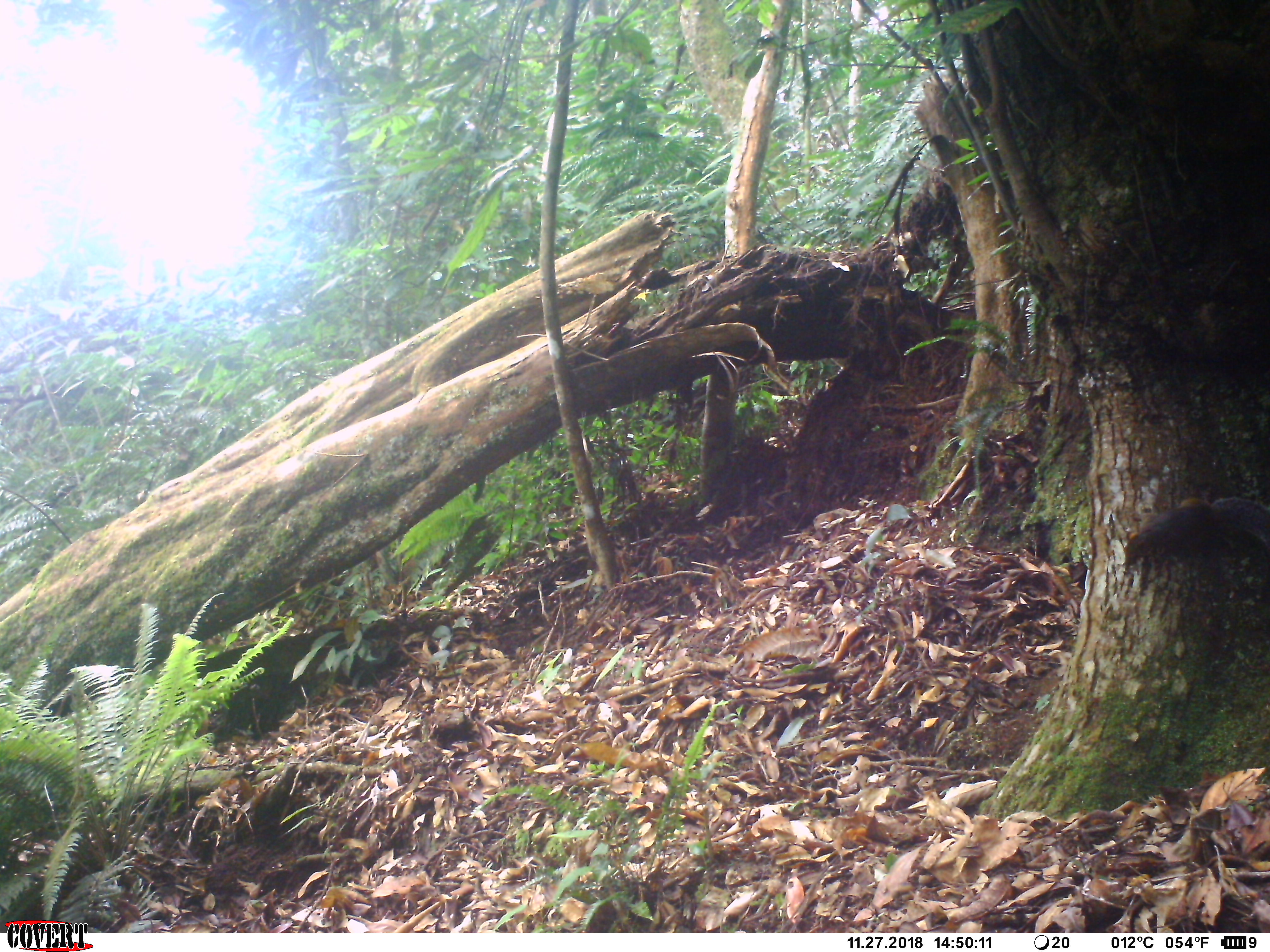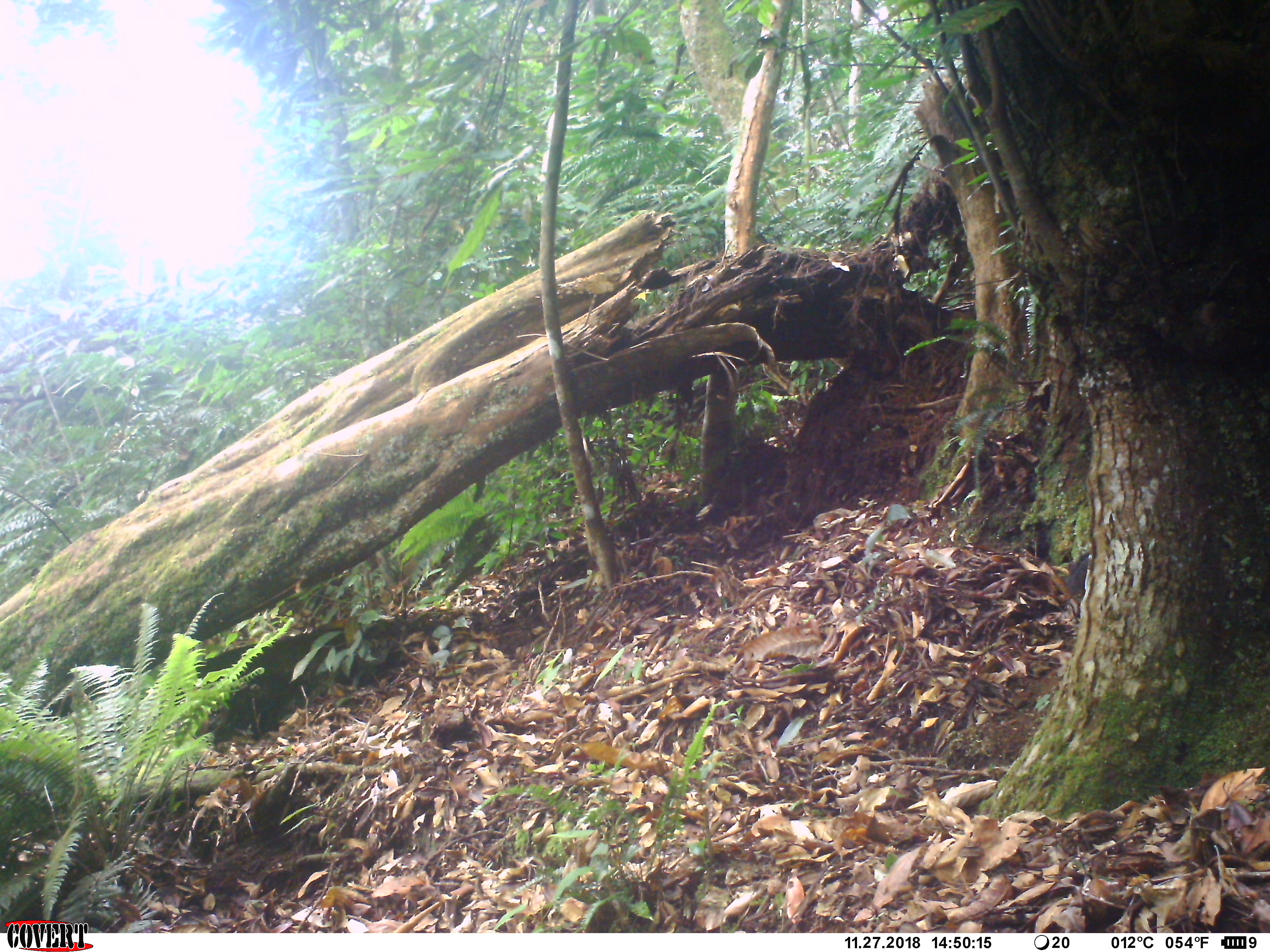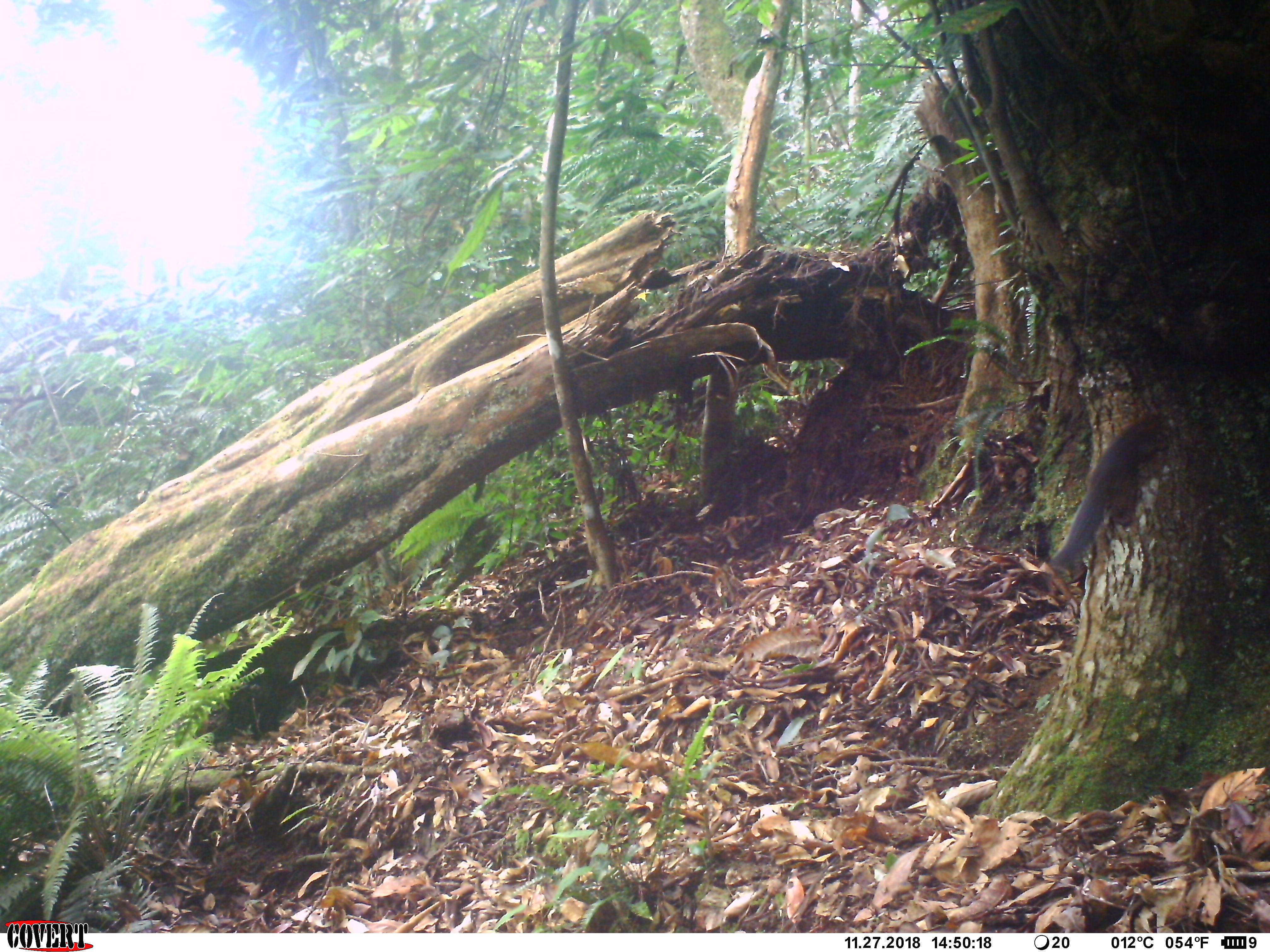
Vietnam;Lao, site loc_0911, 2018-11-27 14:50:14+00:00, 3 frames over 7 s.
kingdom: Animalia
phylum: Chordata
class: Mammalia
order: Rodentia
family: Sciuridae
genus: Dremomys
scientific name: Dremomys rufigenis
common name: red-cheeked squirrel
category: red cheeked squirrel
Red cheeked squirrel (red-cheeked squirrel) (Dremomys rufigenis). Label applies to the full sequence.